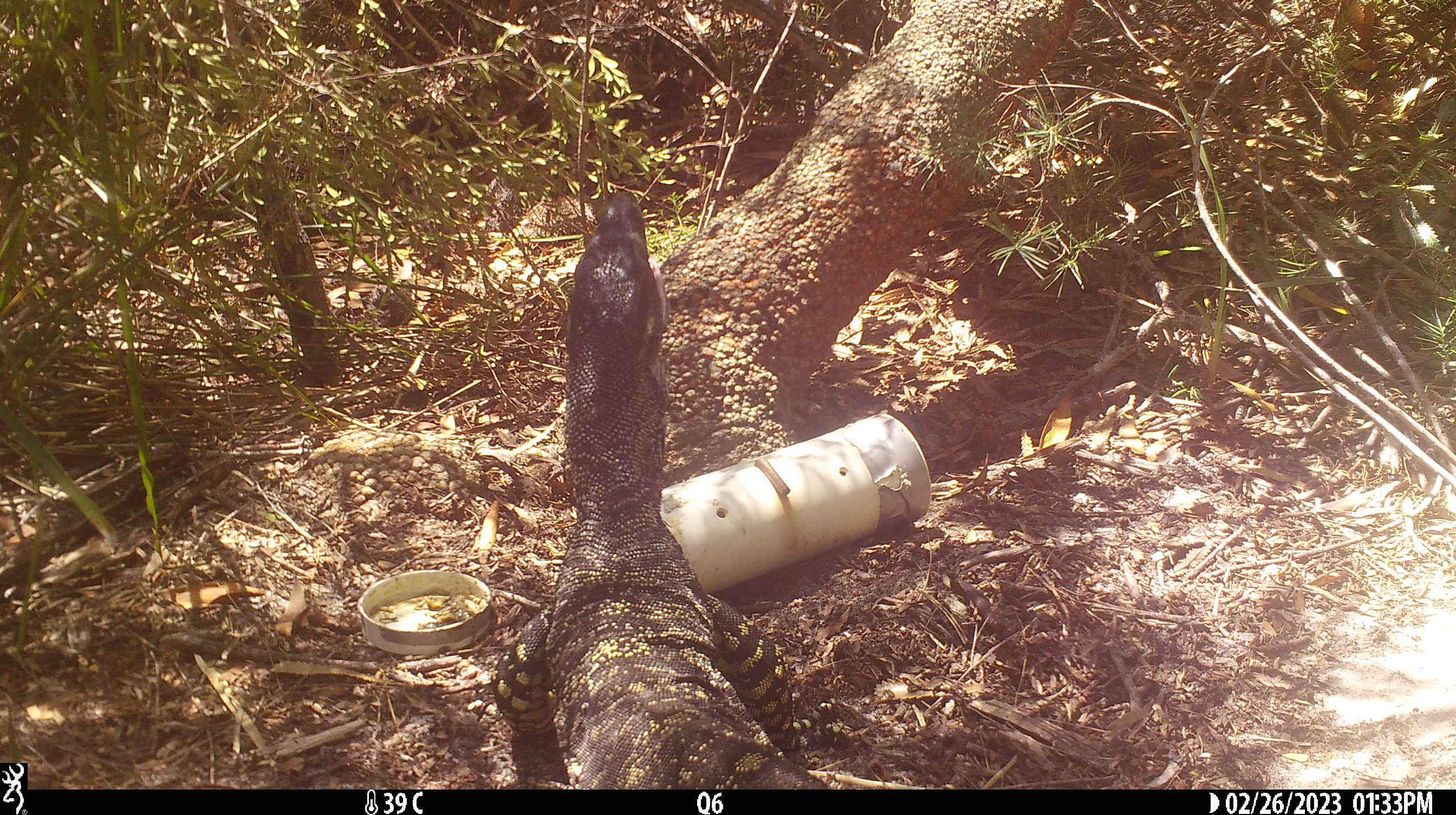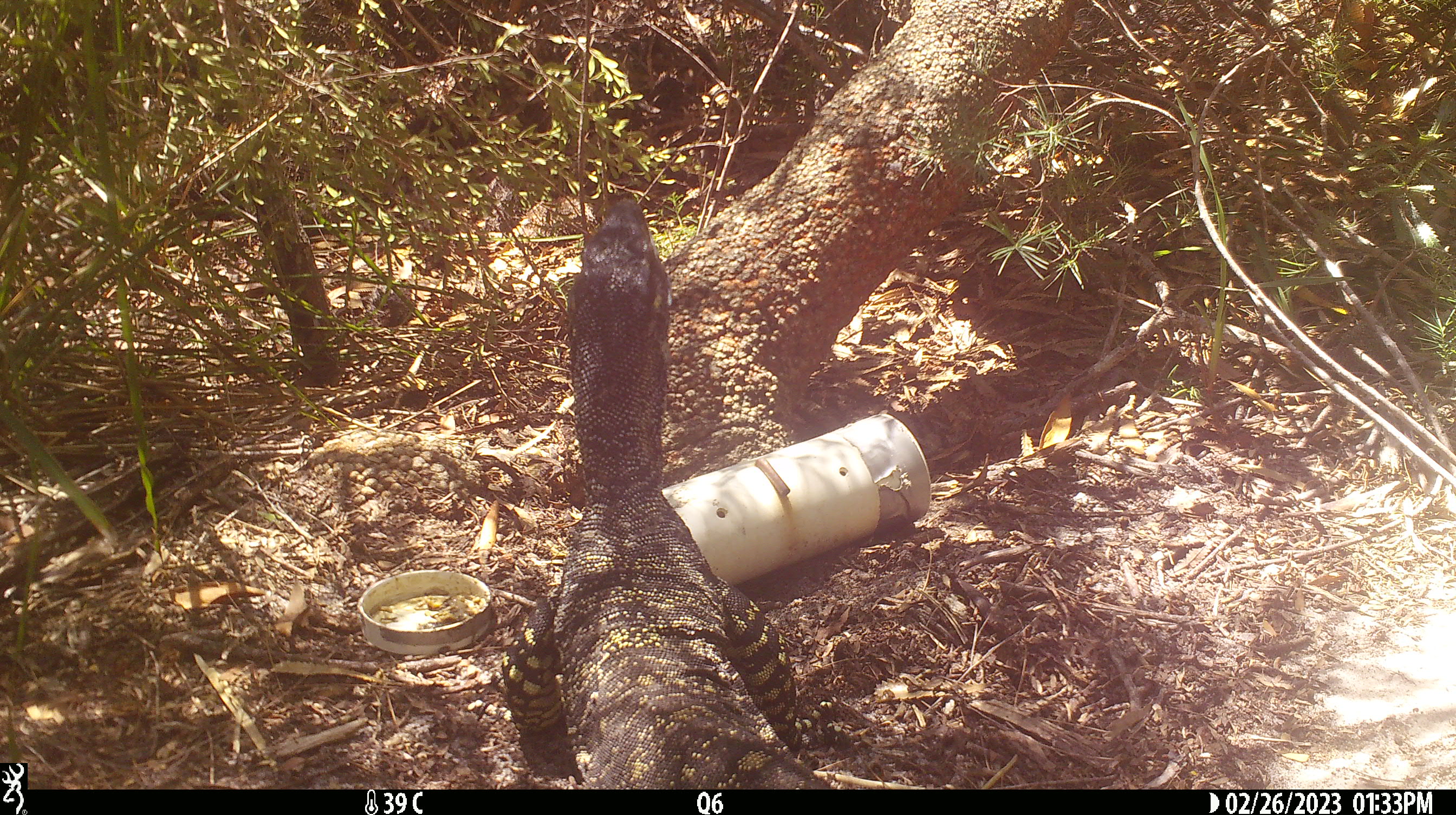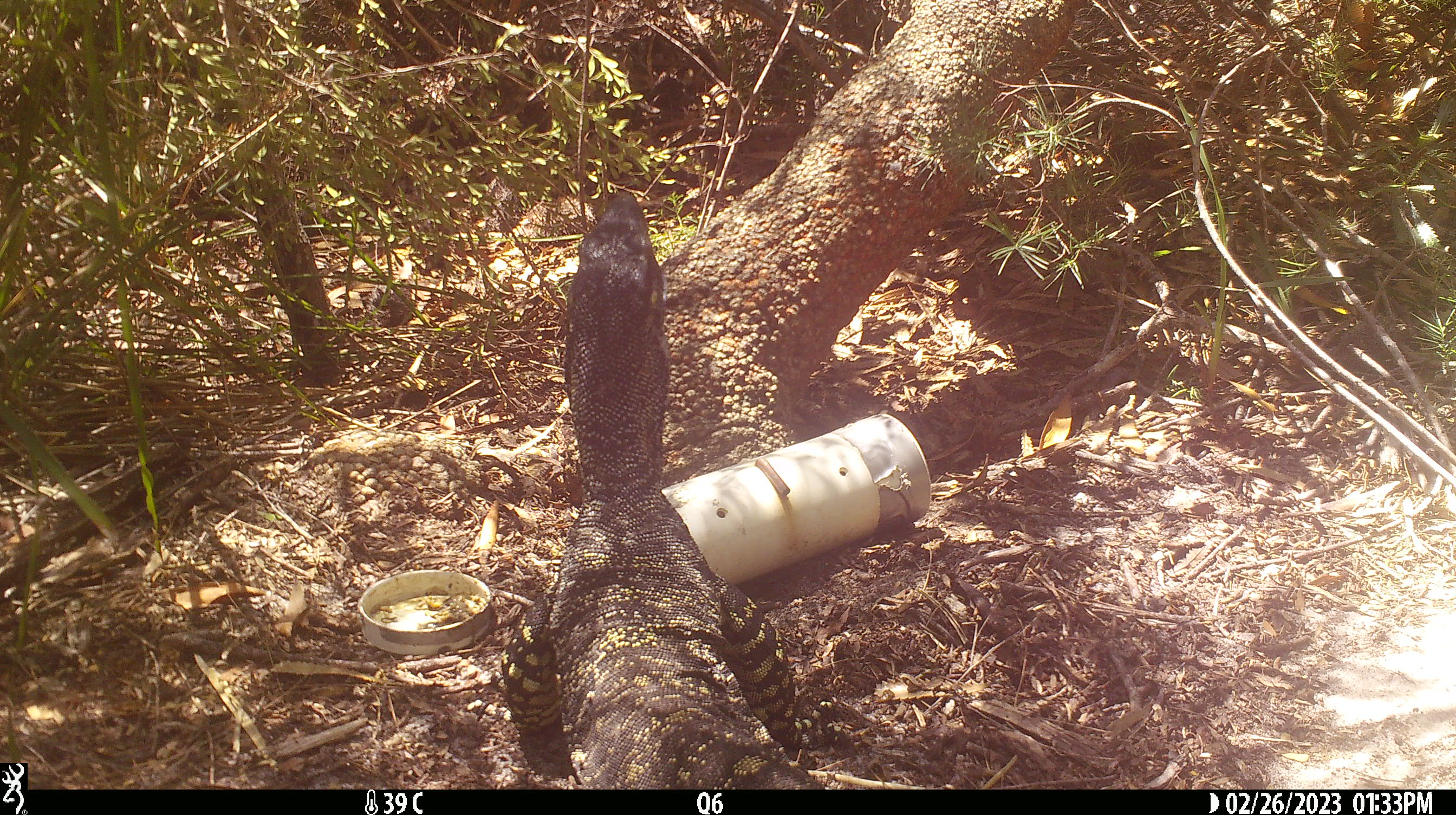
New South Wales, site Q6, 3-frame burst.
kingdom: Animalia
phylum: Chordata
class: Reptilia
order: Squamata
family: Varanidae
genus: Varanus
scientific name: Varanus varius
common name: lace monitor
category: goanna